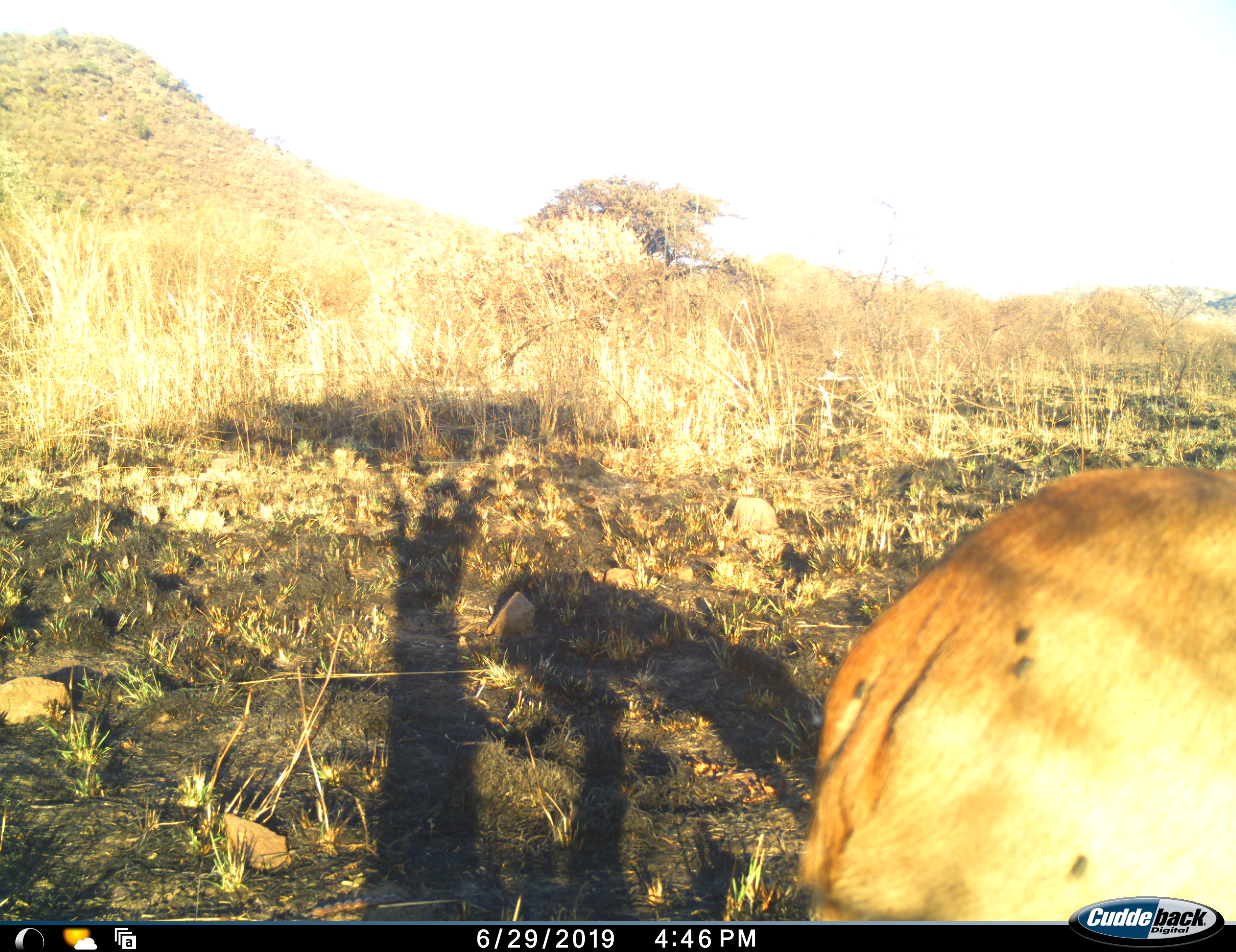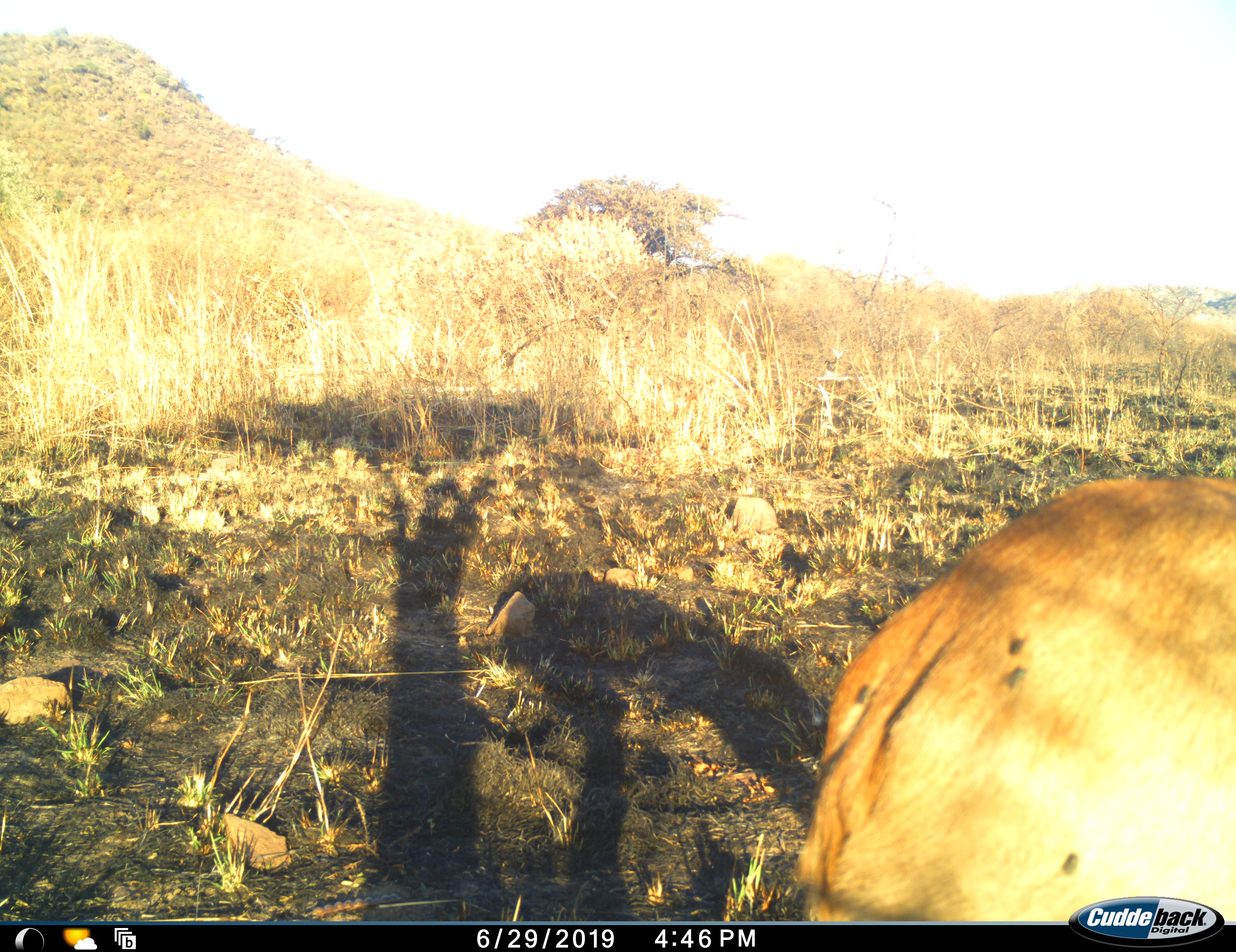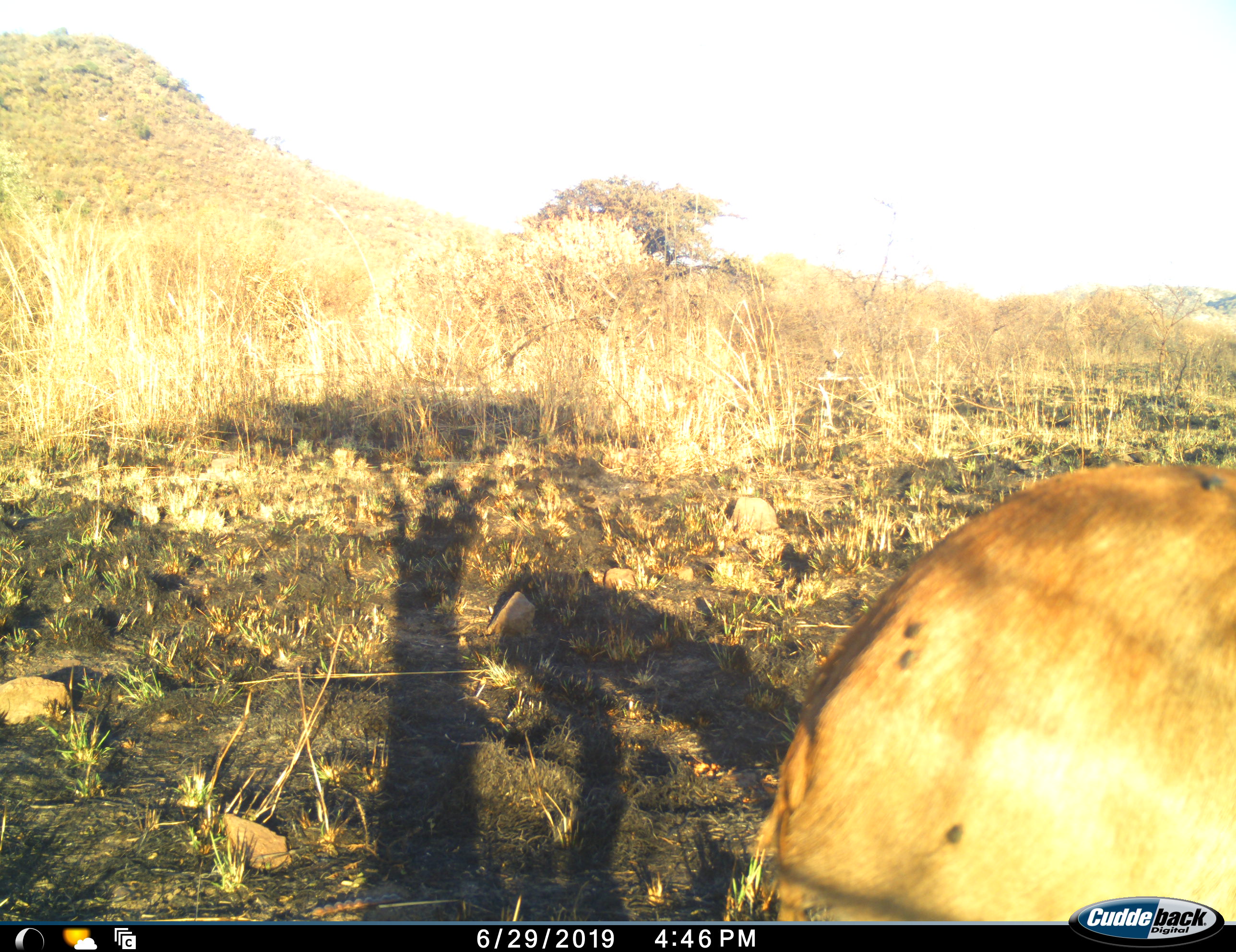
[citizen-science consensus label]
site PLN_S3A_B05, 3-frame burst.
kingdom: Animalia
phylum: Chordata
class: Mammalia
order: Artiodactyla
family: Bovidae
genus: Aepyceros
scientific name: Aepyceros melampus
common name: impala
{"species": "impala (Aepyceros melampus)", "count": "1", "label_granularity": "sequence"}